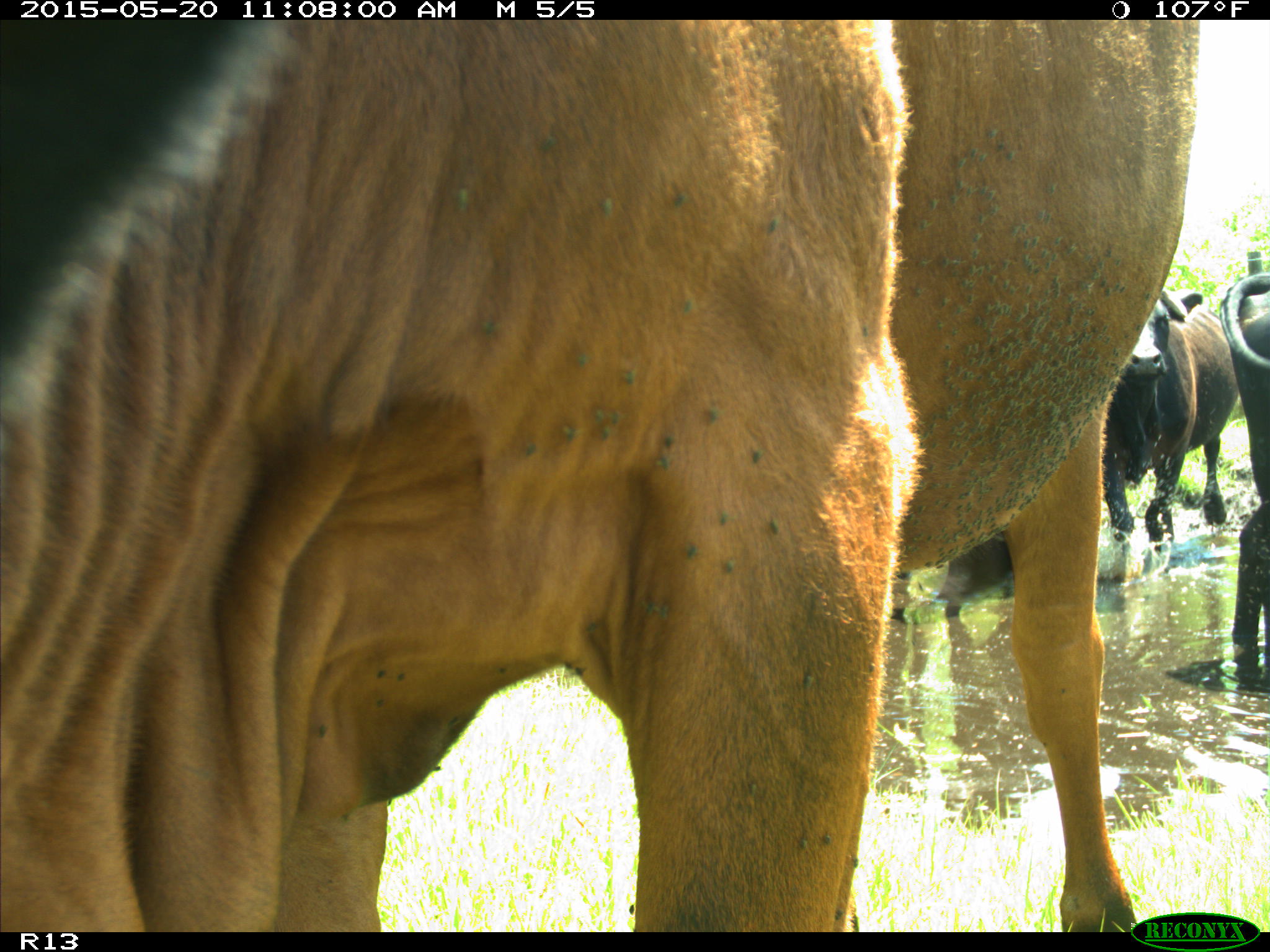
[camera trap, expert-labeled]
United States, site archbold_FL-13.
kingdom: Animalia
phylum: Chordata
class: Mammalia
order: Artiodactyla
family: Bovidae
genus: Bos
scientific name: Bos taurus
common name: domestic cow